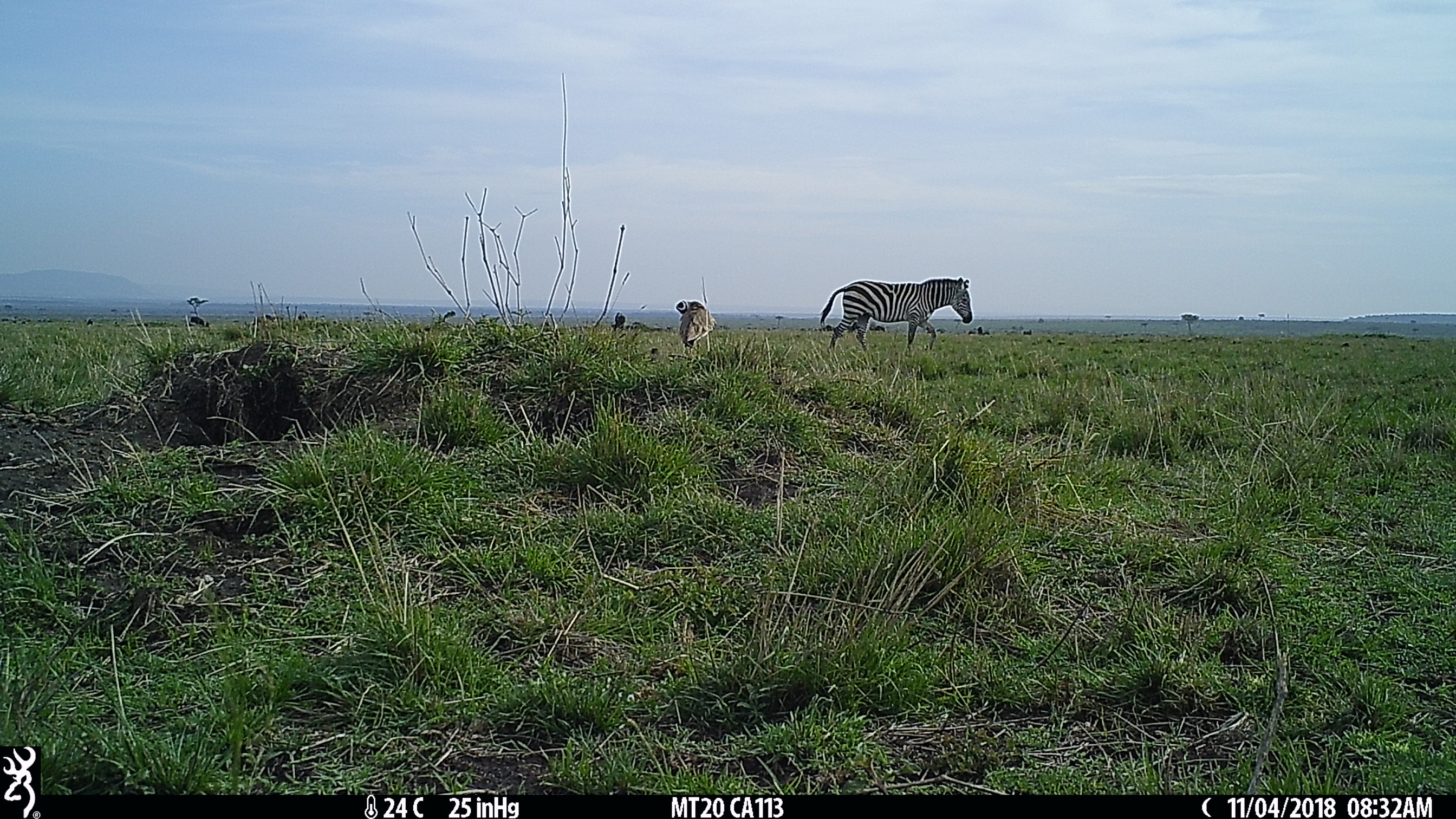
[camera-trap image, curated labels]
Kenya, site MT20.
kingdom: Animalia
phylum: Chordata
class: Aves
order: Charadriiformes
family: Charadriidae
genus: Vanellus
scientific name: Vanellus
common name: lapwing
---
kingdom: Animalia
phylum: Chordata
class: Mammalia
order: Perissodactyla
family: Equidae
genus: Equus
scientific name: Equus quagga burchellii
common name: burchell's zebra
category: zebra